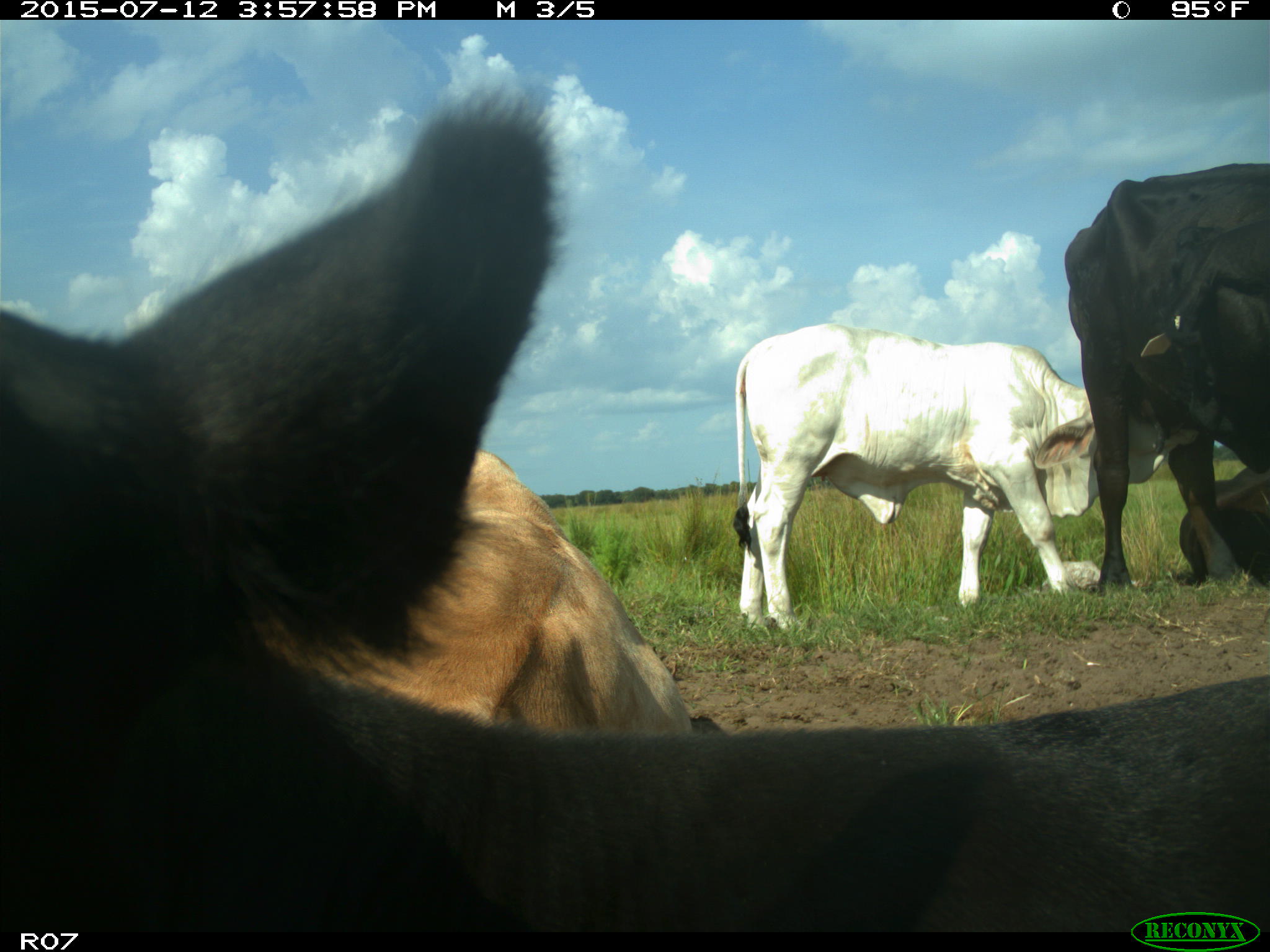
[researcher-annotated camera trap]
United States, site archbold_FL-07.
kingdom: Animalia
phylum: Chordata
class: Mammalia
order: Artiodactyla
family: Bovidae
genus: Bos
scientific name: Bos taurus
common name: domestic cow